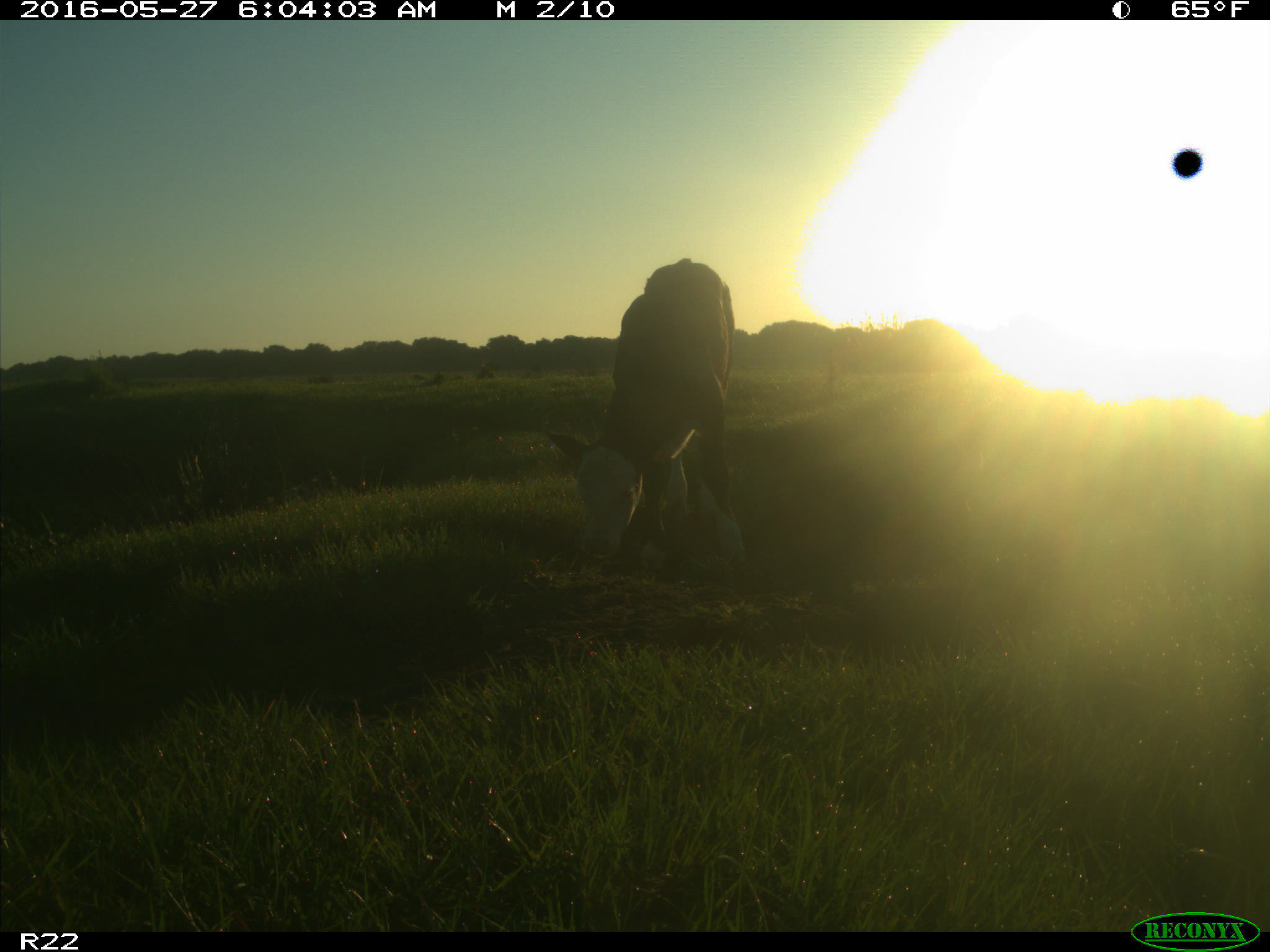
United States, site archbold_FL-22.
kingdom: Animalia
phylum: Chordata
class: Mammalia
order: Artiodactyla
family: Bovidae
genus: Bos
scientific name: Bos taurus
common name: domestic cow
Bos taurus (domestic cow).